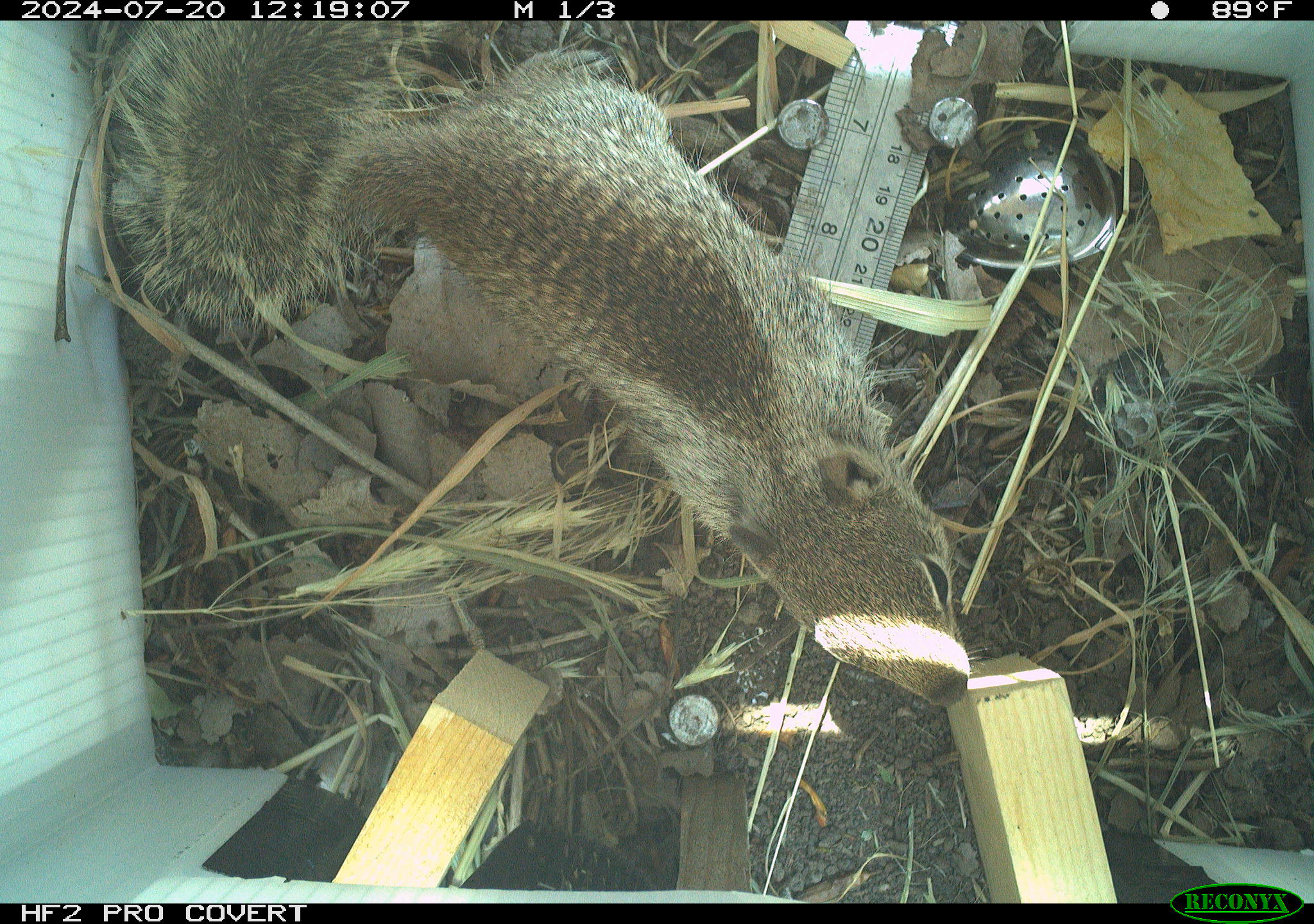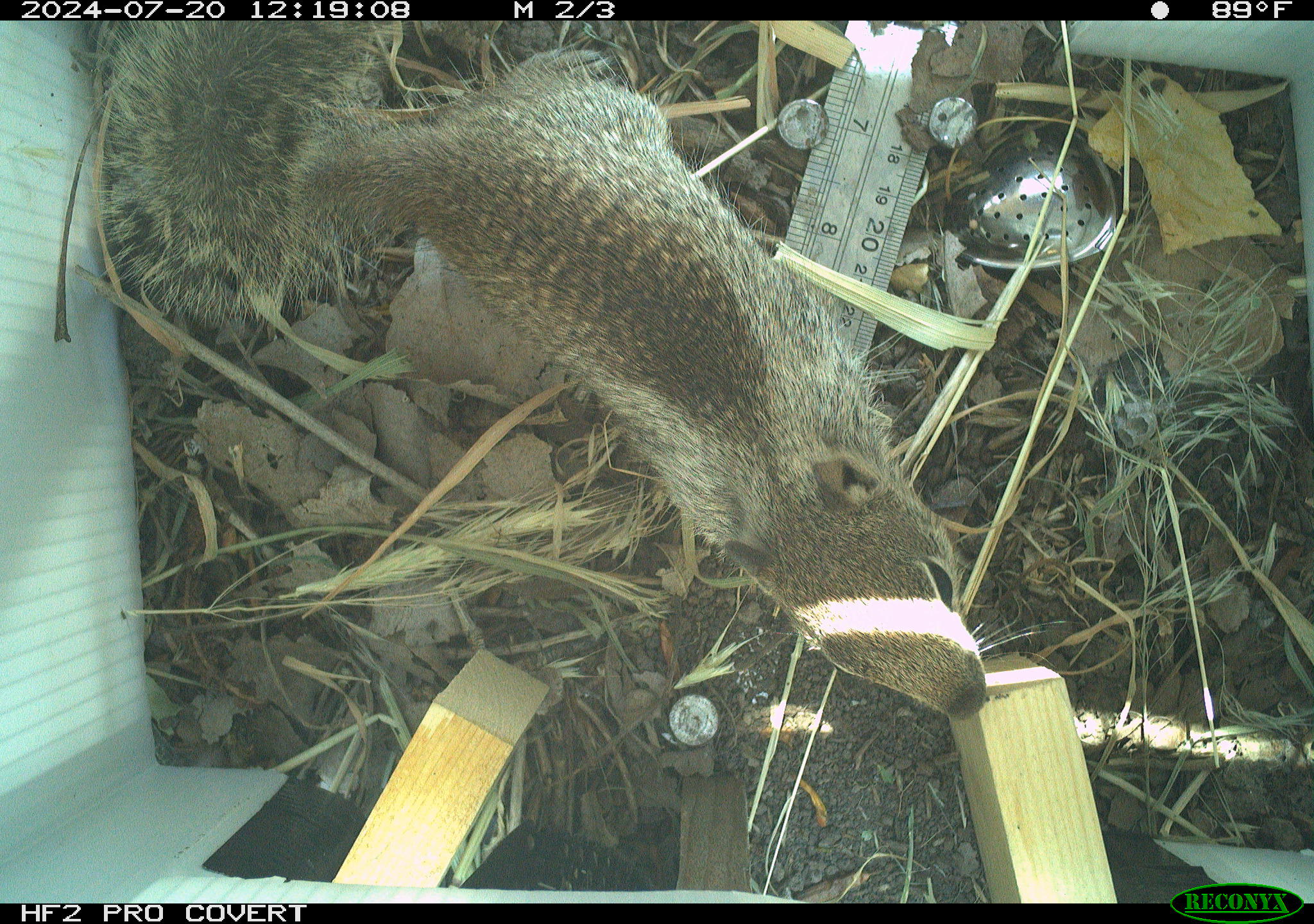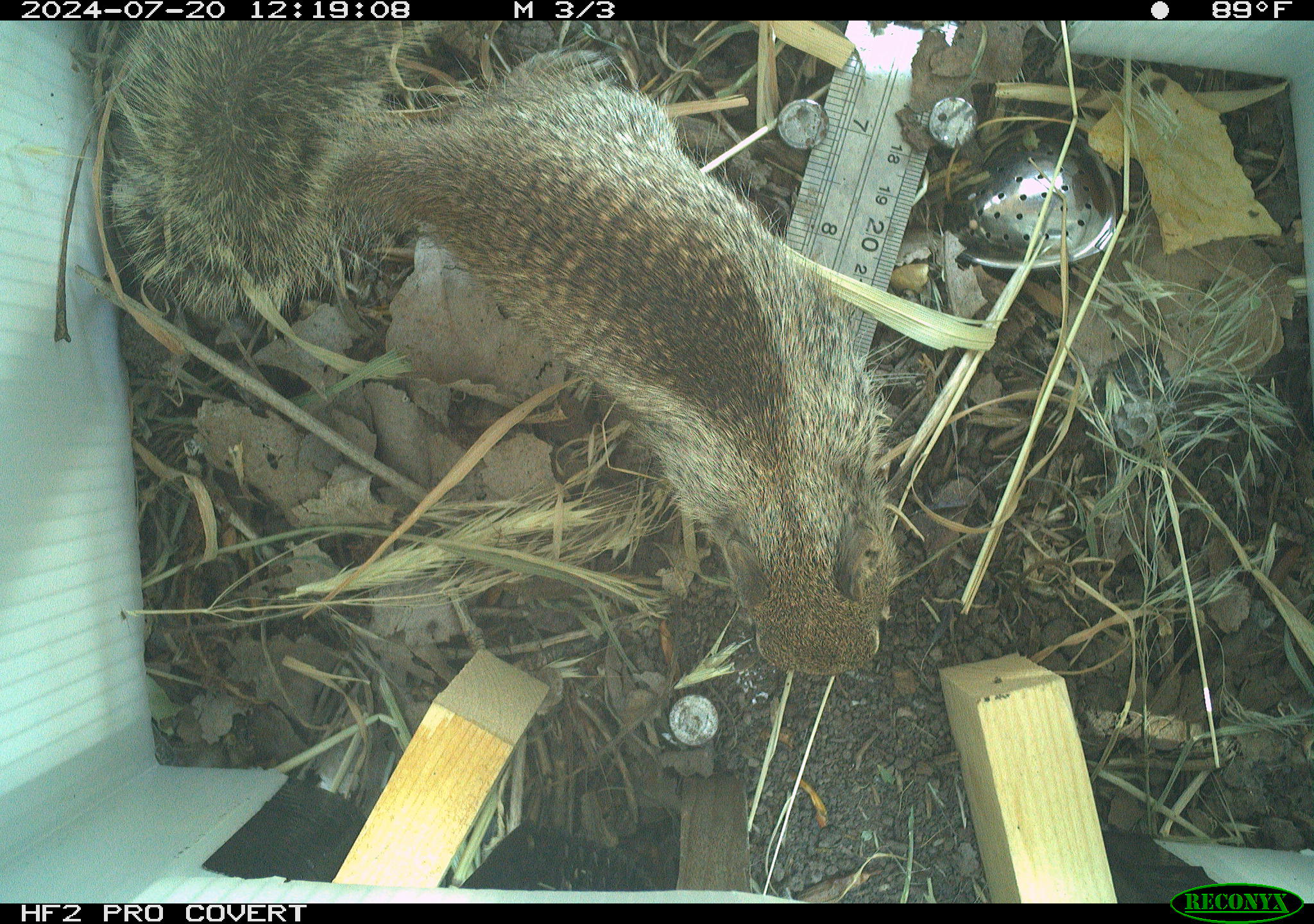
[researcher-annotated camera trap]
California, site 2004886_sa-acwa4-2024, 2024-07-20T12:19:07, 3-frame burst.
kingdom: Animalia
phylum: Chordata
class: Mammalia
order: Rodentia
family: Sciuridae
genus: Otospermophilus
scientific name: Otospermophilus beecheyi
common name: california ground squirrel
California ground squirrel (Otospermophilus beecheyi).